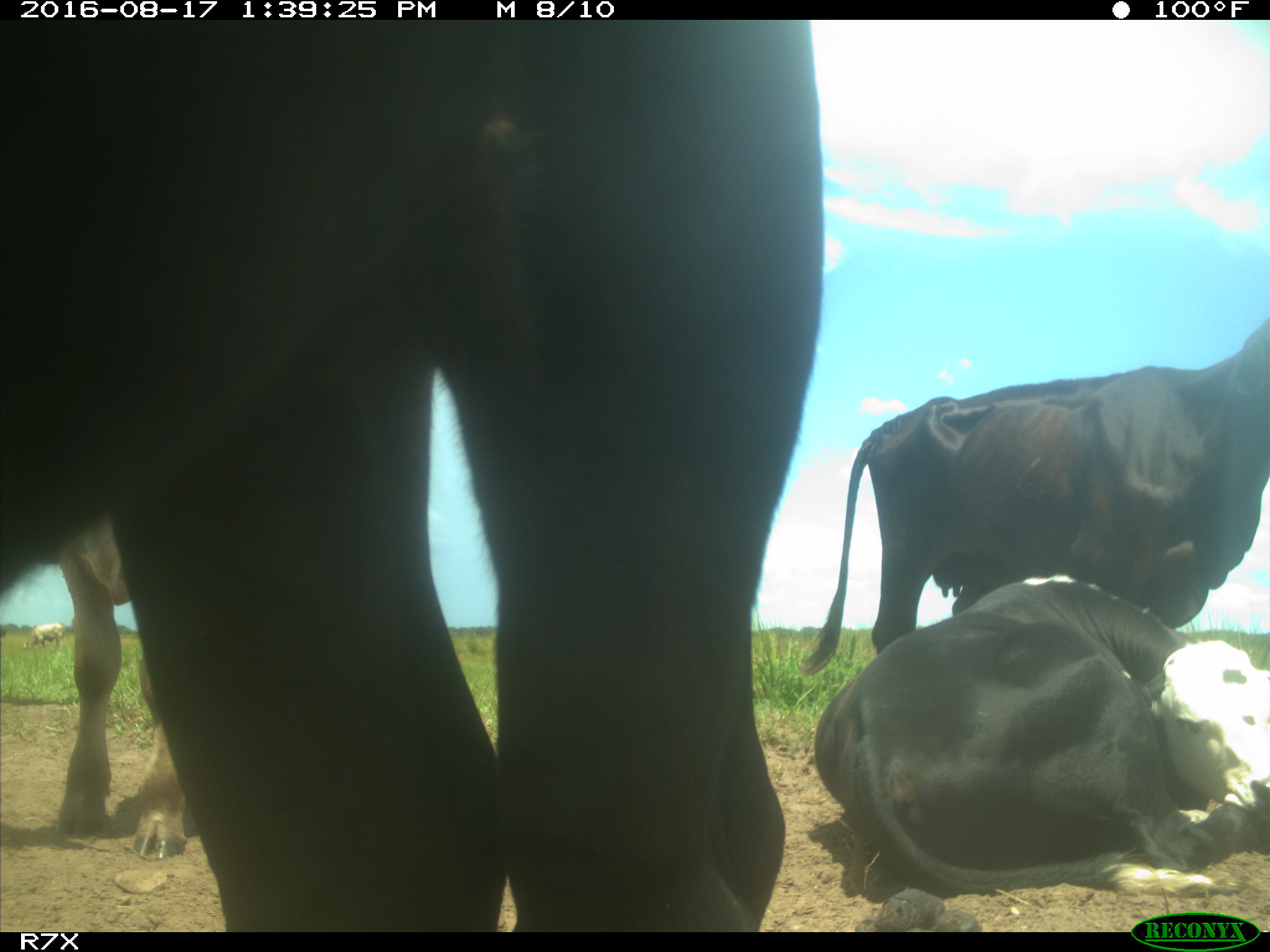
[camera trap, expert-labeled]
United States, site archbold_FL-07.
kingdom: Animalia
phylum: Chordata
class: Mammalia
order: Artiodactyla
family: Bovidae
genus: Bos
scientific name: Bos taurus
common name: domestic cow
Bos taurus (domestic cow).